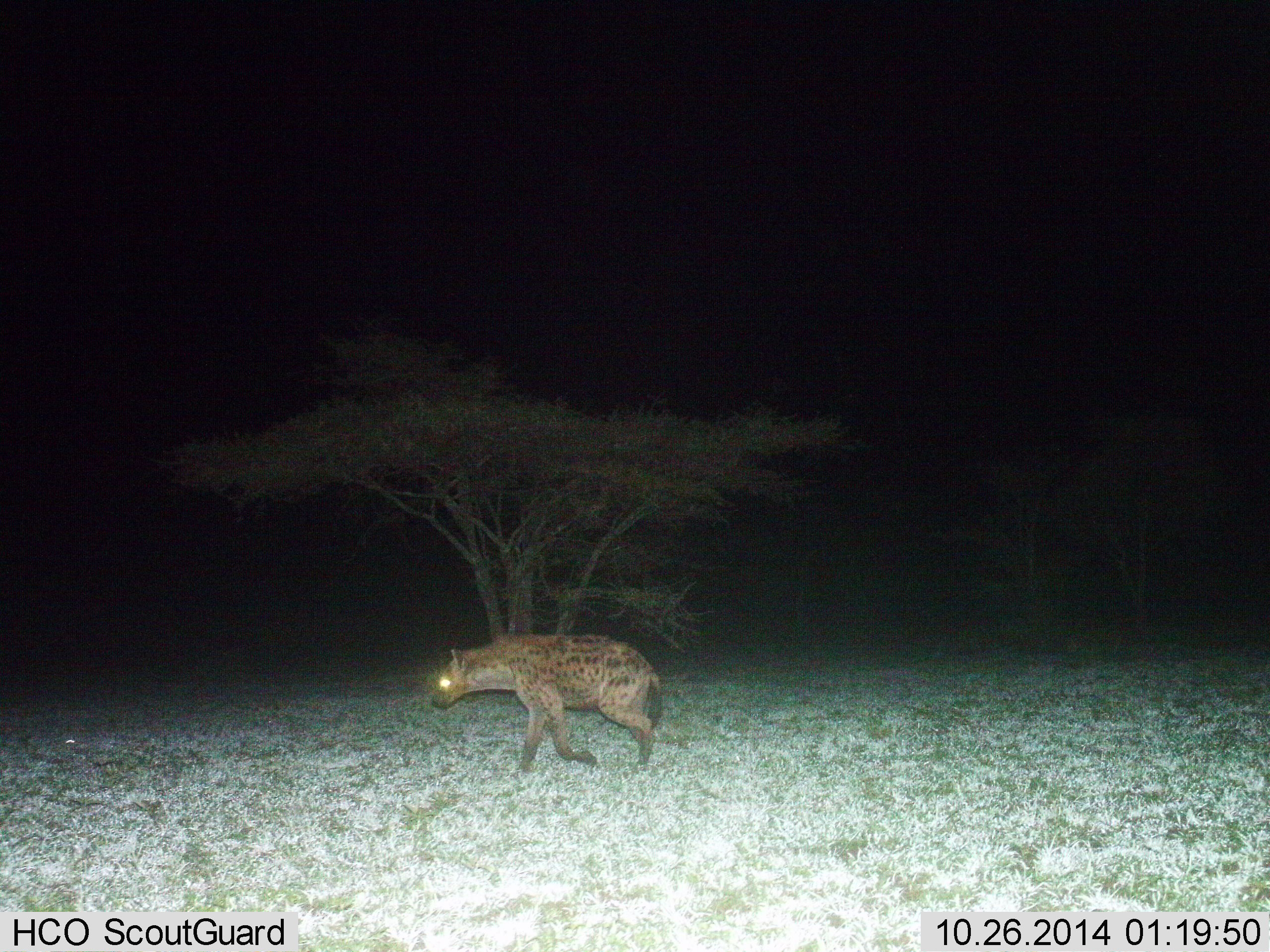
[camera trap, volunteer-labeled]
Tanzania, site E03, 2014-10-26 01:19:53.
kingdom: Animalia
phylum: Chordata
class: Mammalia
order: Carnivora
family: Hyaenidae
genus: Crocuta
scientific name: Crocuta crocuta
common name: spotted hyena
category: hyenaspotted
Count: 1.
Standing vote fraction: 10%.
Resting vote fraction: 0%.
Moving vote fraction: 90%.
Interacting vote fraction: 0%.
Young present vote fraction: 0%.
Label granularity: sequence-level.